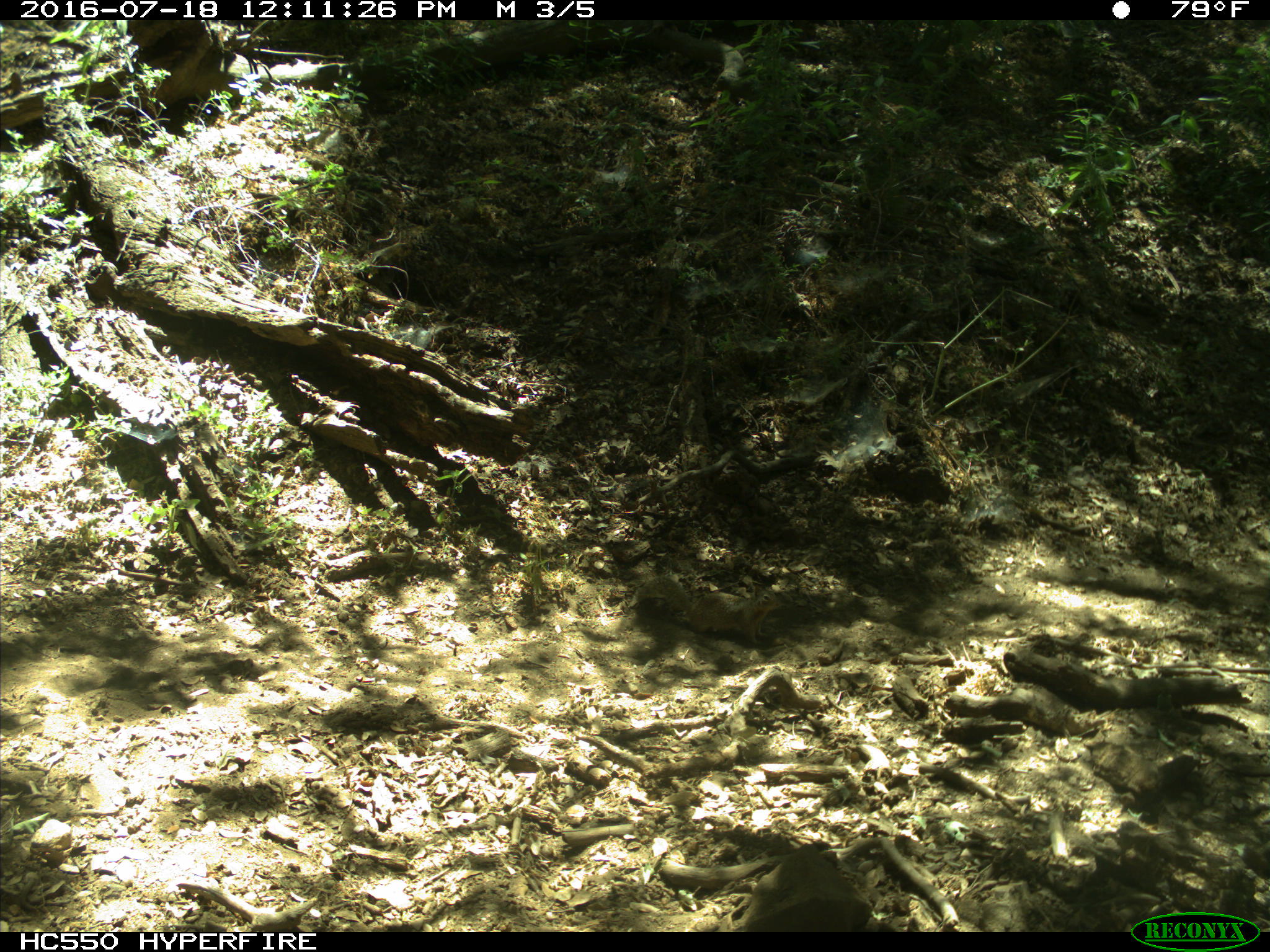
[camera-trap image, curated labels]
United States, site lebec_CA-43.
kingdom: Animalia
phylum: Chordata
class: Mammalia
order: Rodentia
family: Sciuridae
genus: Otospermophilus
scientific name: Otospermophilus beecheyi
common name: california ground squirrel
Otospermophilus beecheyi (california ground squirrel).